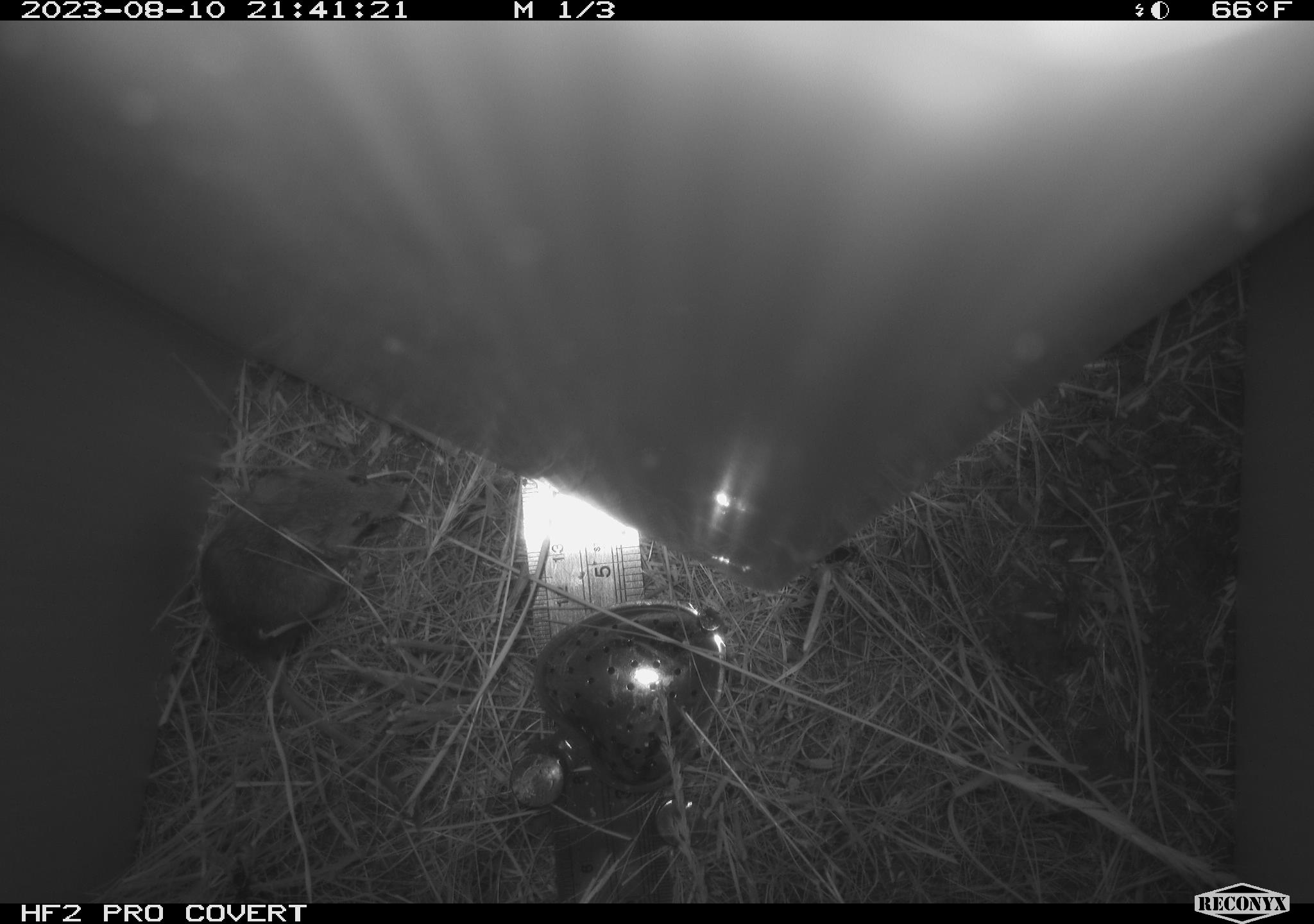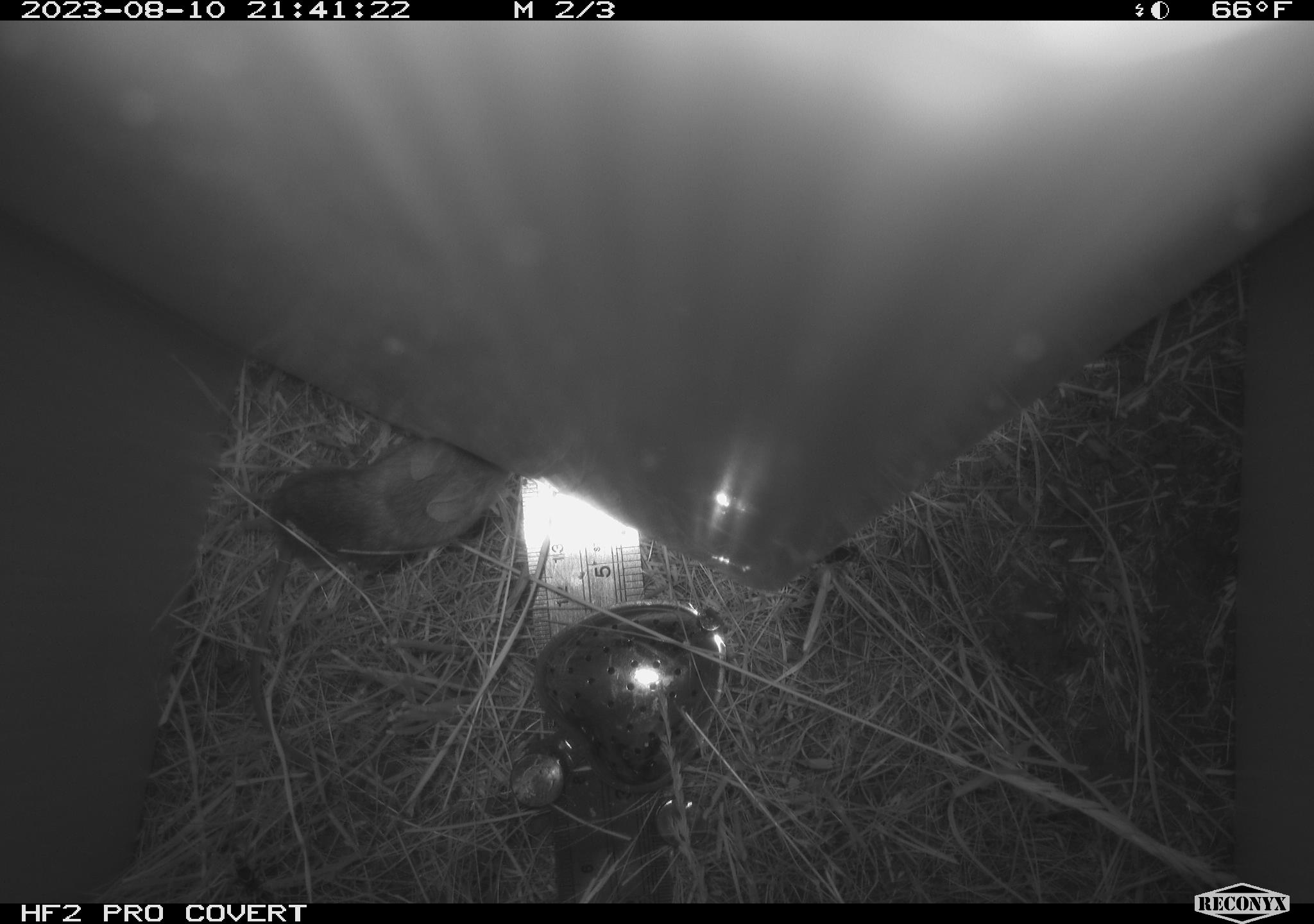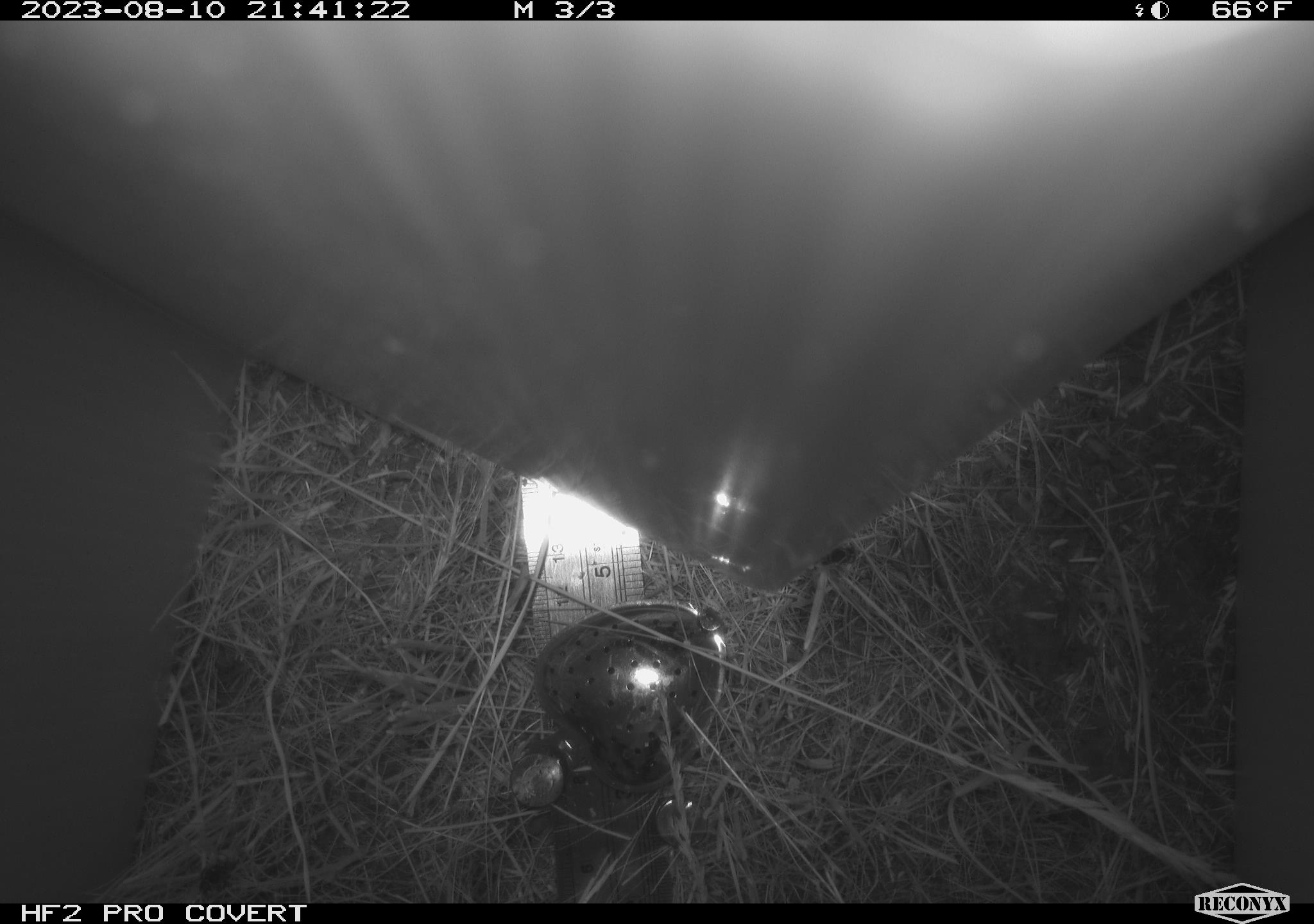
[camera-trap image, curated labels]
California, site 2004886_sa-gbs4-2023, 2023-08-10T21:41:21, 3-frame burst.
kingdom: Animalia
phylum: Chordata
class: Mammalia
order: Rodentia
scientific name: Rodentia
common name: mouse species